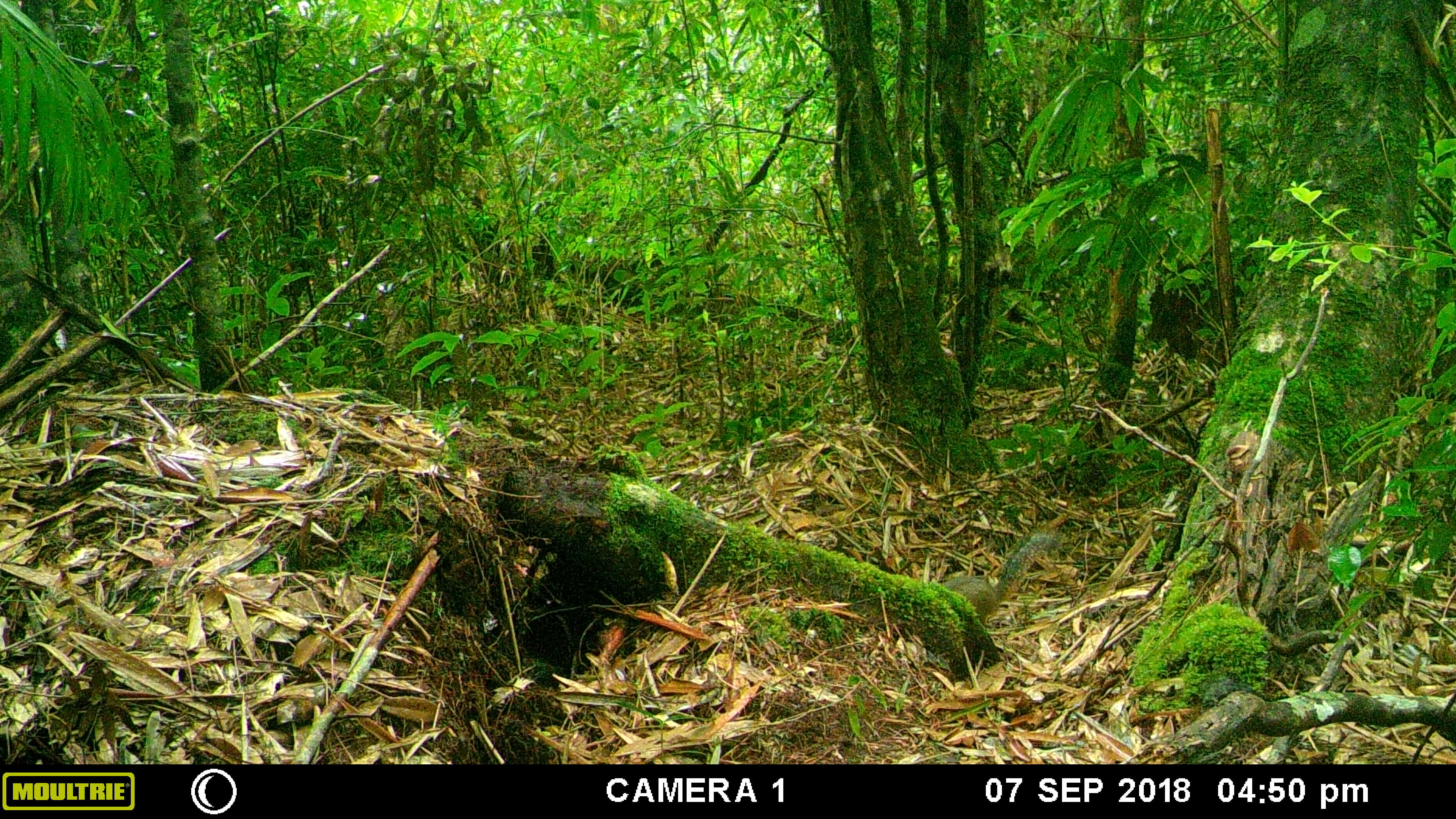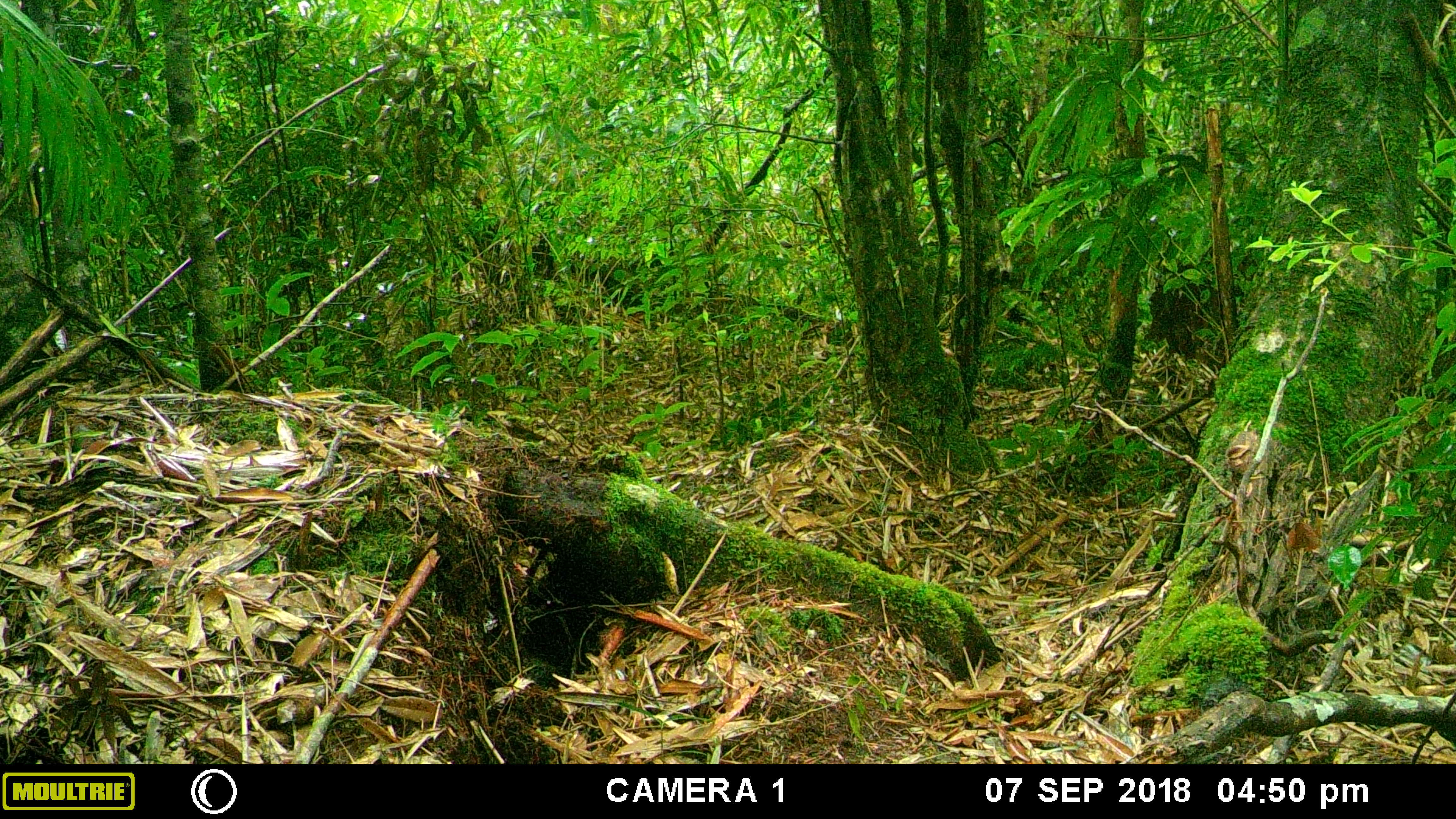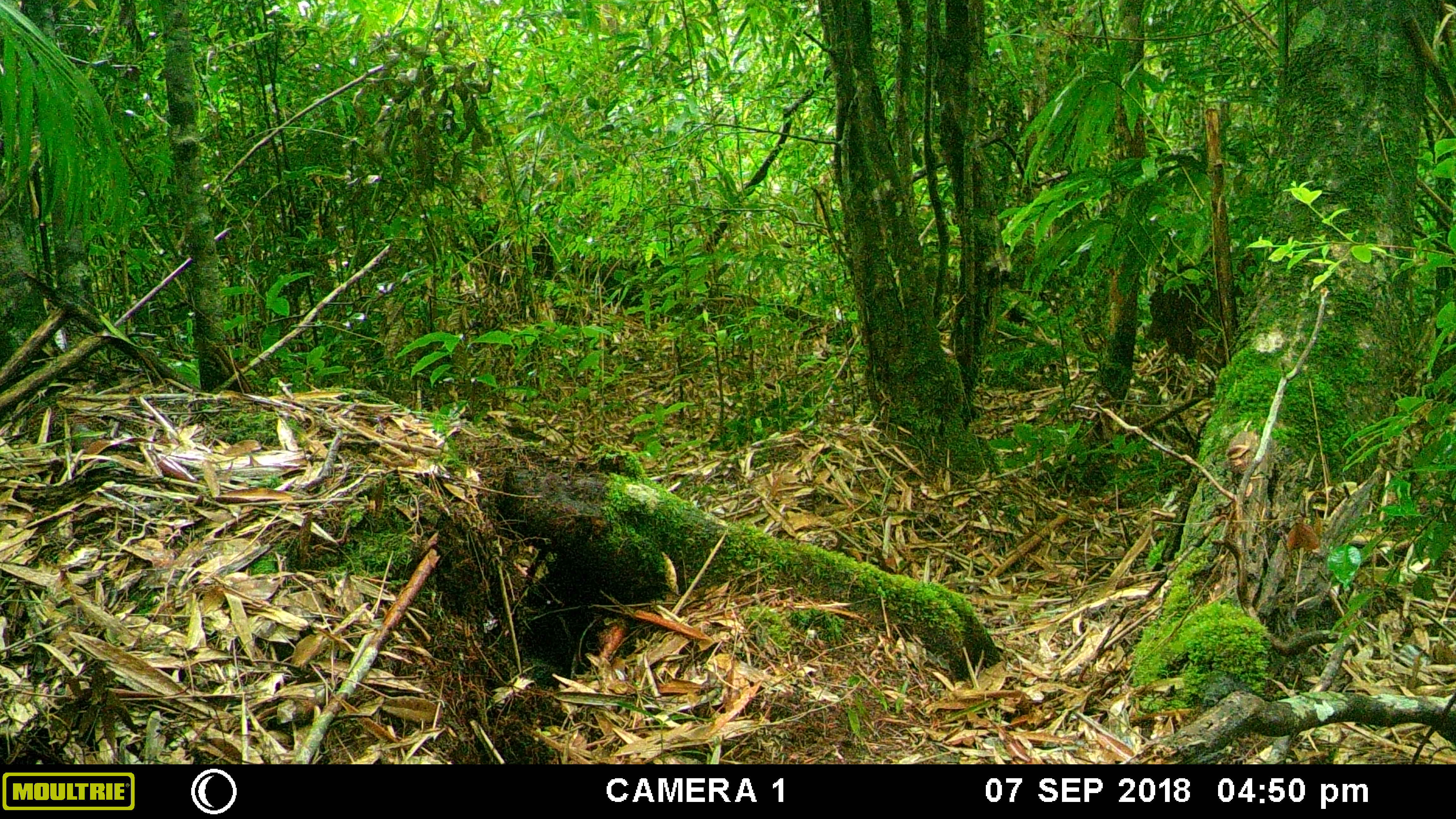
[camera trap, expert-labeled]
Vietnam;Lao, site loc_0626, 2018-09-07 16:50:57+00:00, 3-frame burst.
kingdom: Animalia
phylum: Chordata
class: Mammalia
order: Rodentia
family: Sciuridae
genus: Dremomys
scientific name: Dremomys rufigenis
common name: red-cheeked squirrel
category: red cheeked squirrel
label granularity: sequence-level